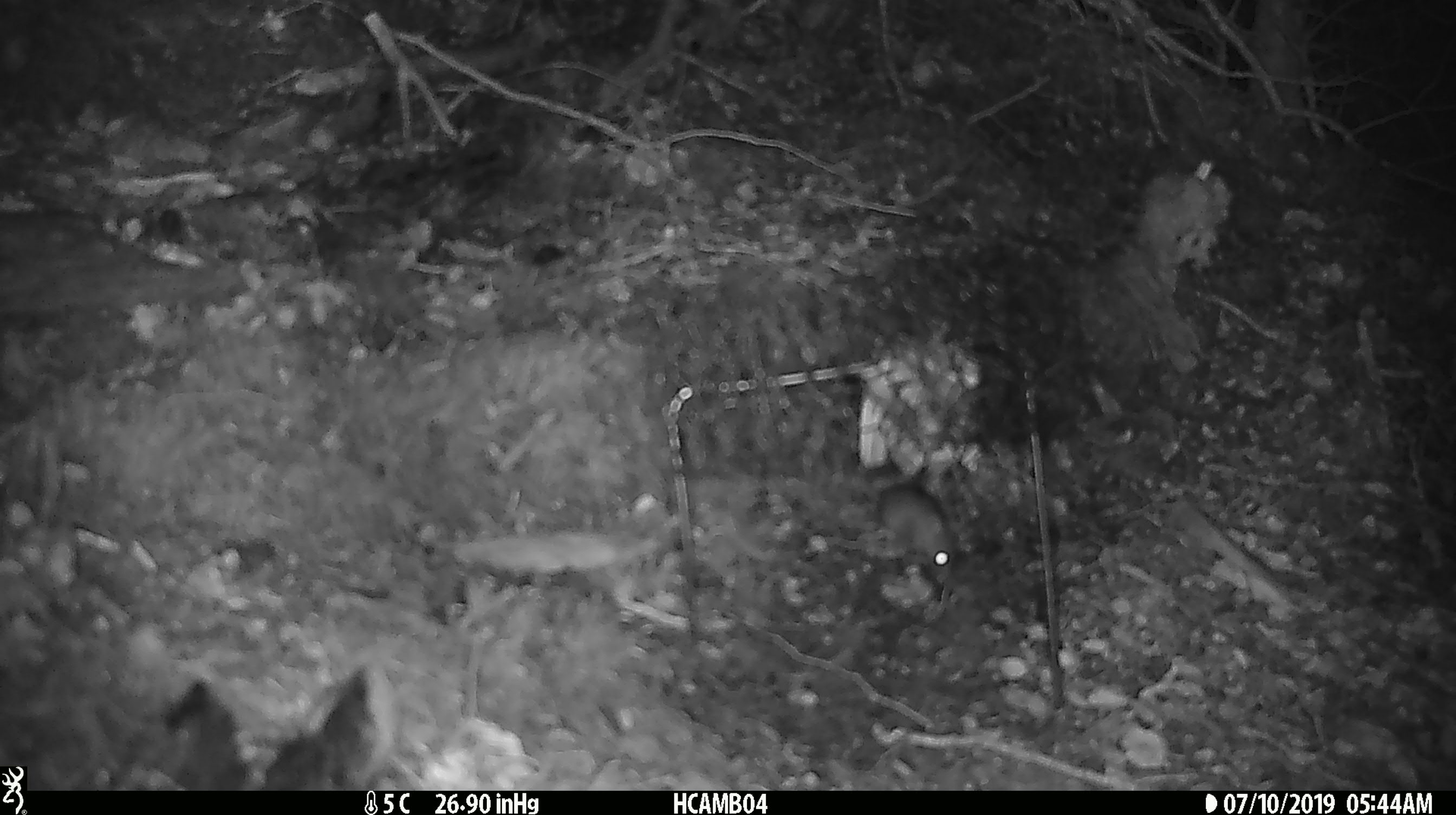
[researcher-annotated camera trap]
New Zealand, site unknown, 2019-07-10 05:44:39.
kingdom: Animalia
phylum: Chordata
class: Mammalia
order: Rodentia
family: Muridae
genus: Mus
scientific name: Mus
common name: mouse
Mouse (Mus).